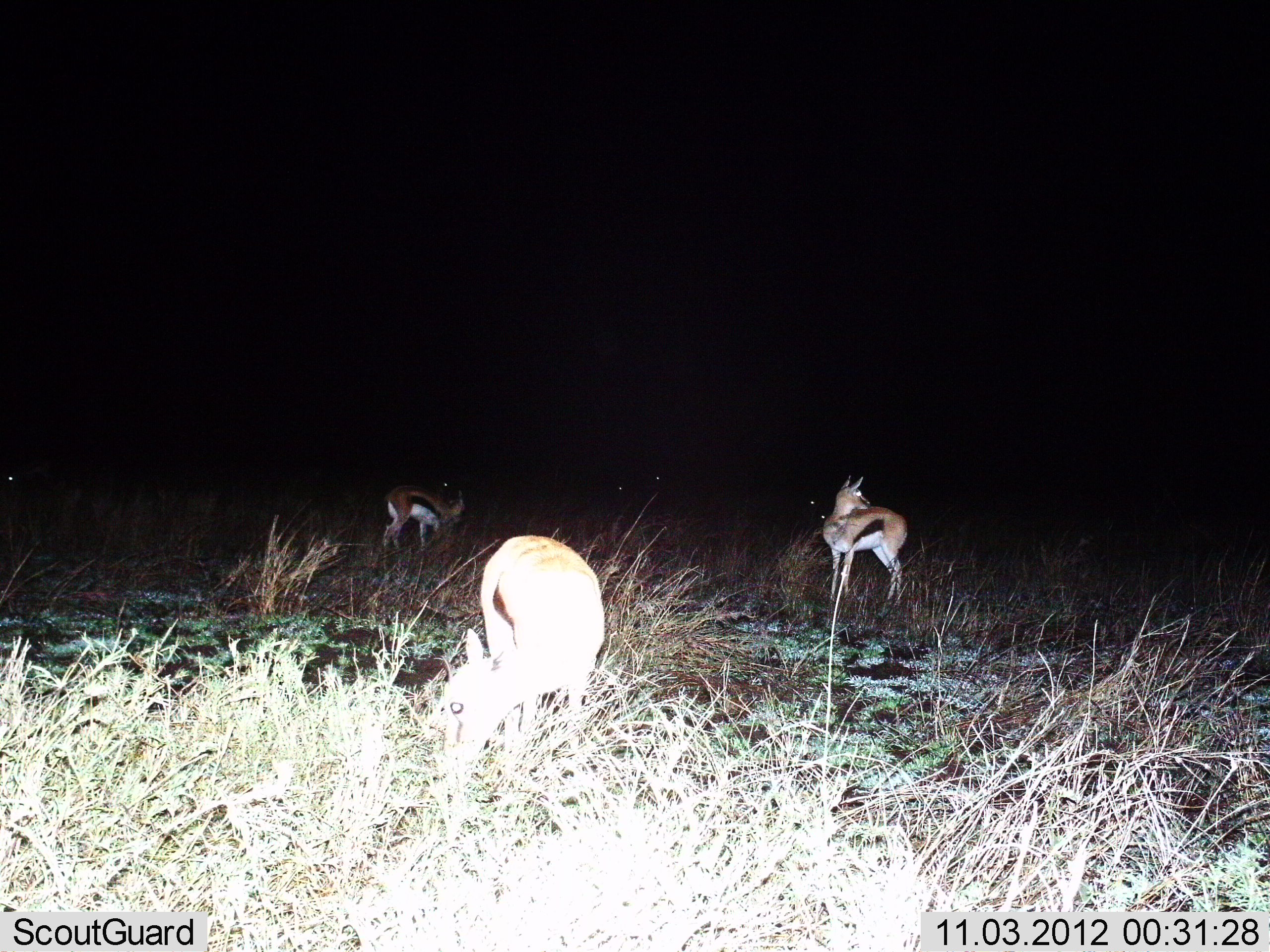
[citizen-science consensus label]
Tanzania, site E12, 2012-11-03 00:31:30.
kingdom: Animalia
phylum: Chordata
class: Mammalia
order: Artiodactyla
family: Bovidae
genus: Eudorcas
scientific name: Eudorcas thomsonii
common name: thomson's gazelle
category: gazellethomsons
Gazellethomsons (thomson's gazelle) (Eudorcas thomsonii), count 3. Behavior (volunteer vote fractions): standing 70%, resting 0%, moving 10%, interacting 0%. Young present (vote fraction): 0%. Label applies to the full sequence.